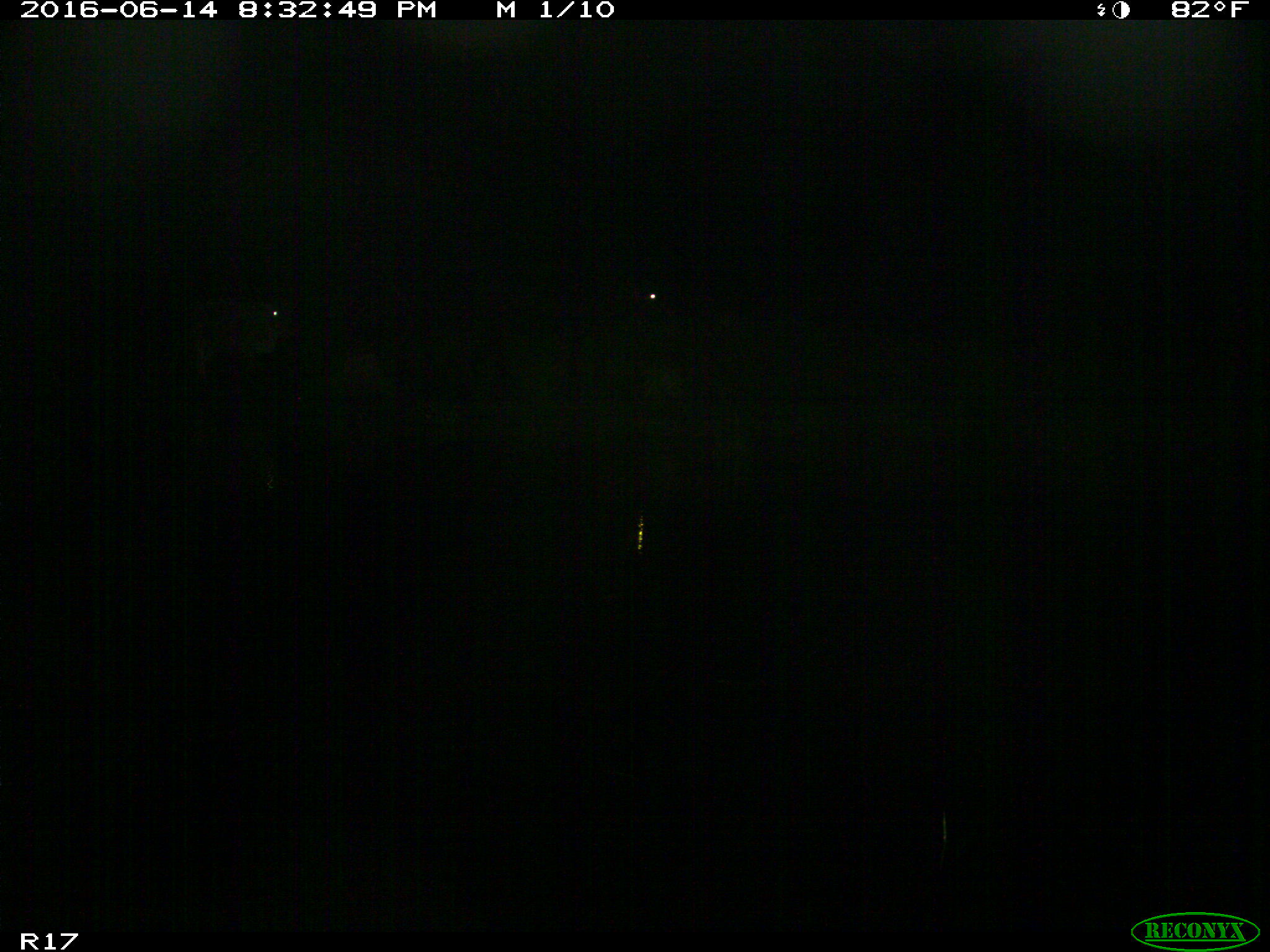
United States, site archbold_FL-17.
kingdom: Animalia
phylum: Chordata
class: Mammalia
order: Artiodactyla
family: Bovidae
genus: Bos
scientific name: Bos taurus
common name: domestic cow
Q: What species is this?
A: Bos taurus (domestic cow).